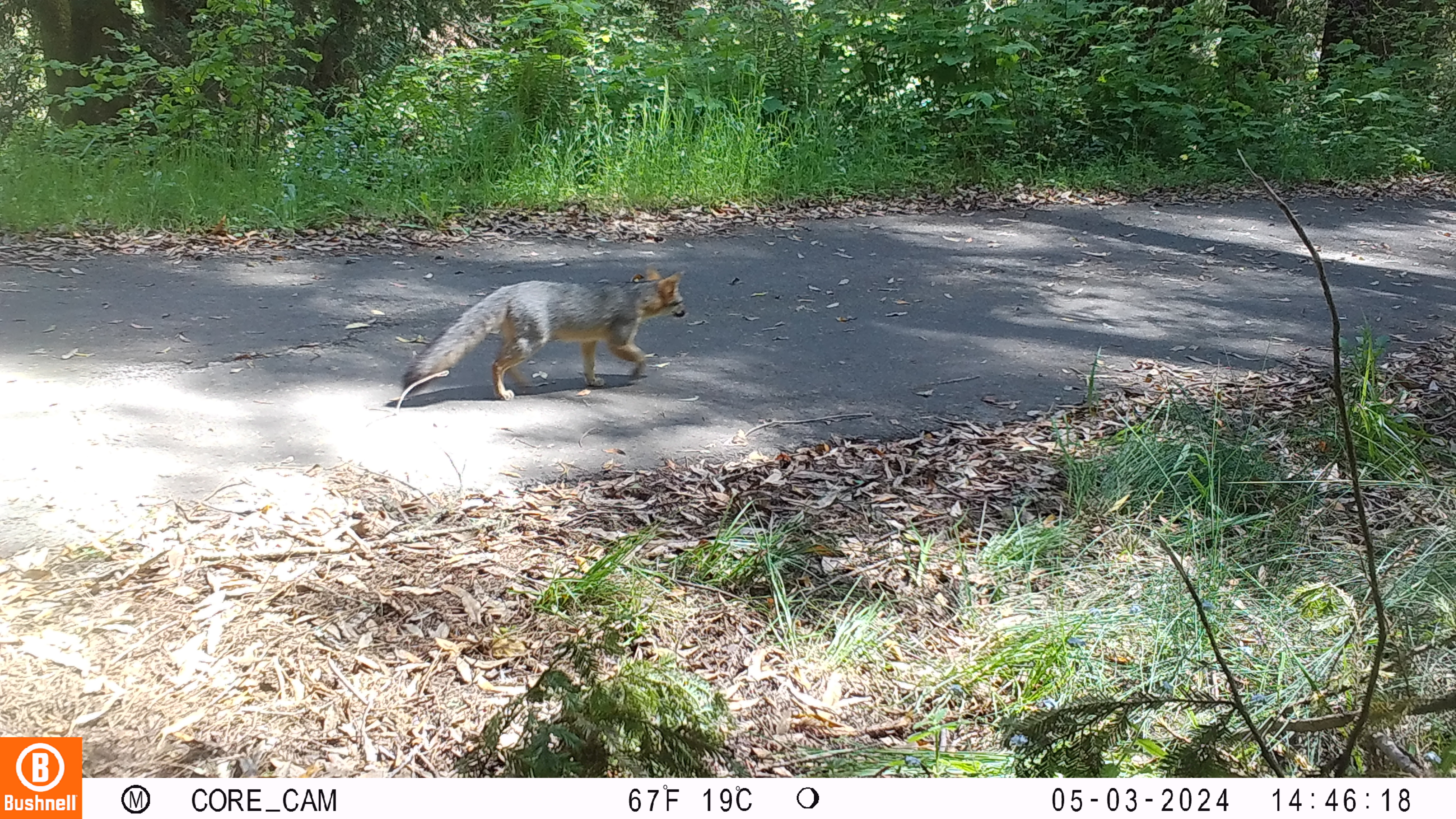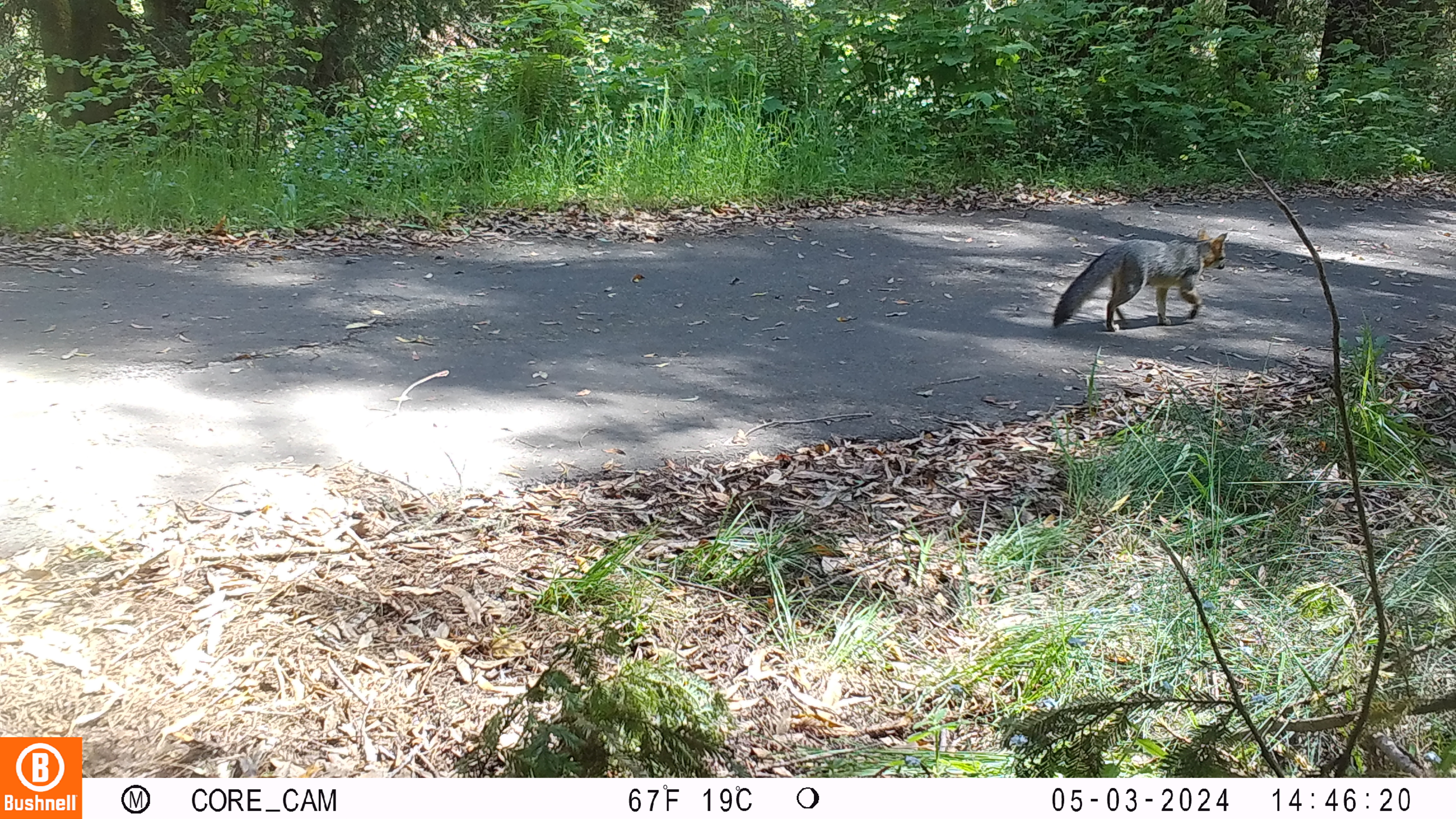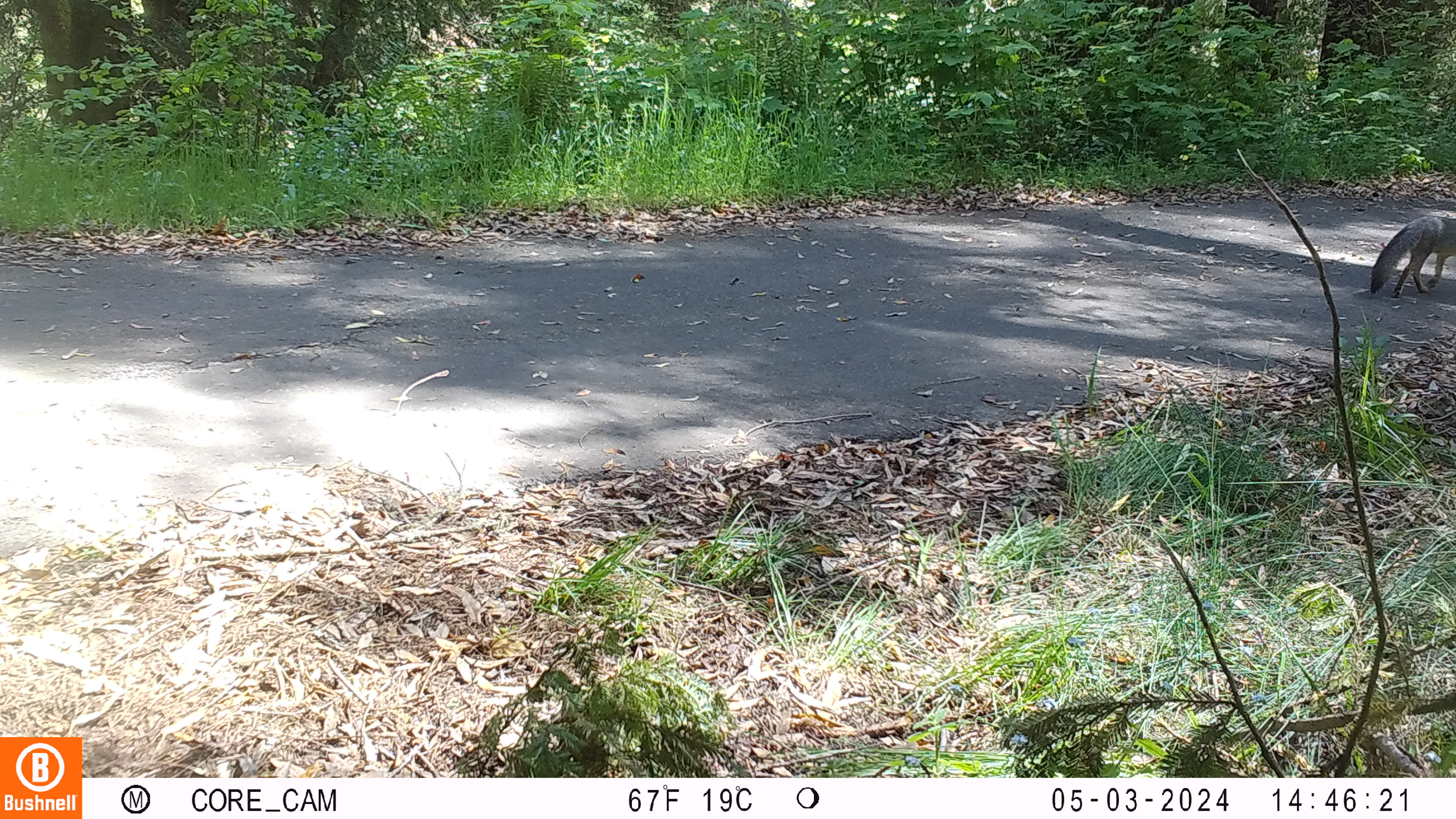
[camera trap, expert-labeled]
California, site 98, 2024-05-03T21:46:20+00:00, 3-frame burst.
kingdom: Animalia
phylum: Chordata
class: Mammalia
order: Carnivora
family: Canidae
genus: Urocyon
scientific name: Urocyon cinereoargenteus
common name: gray fox